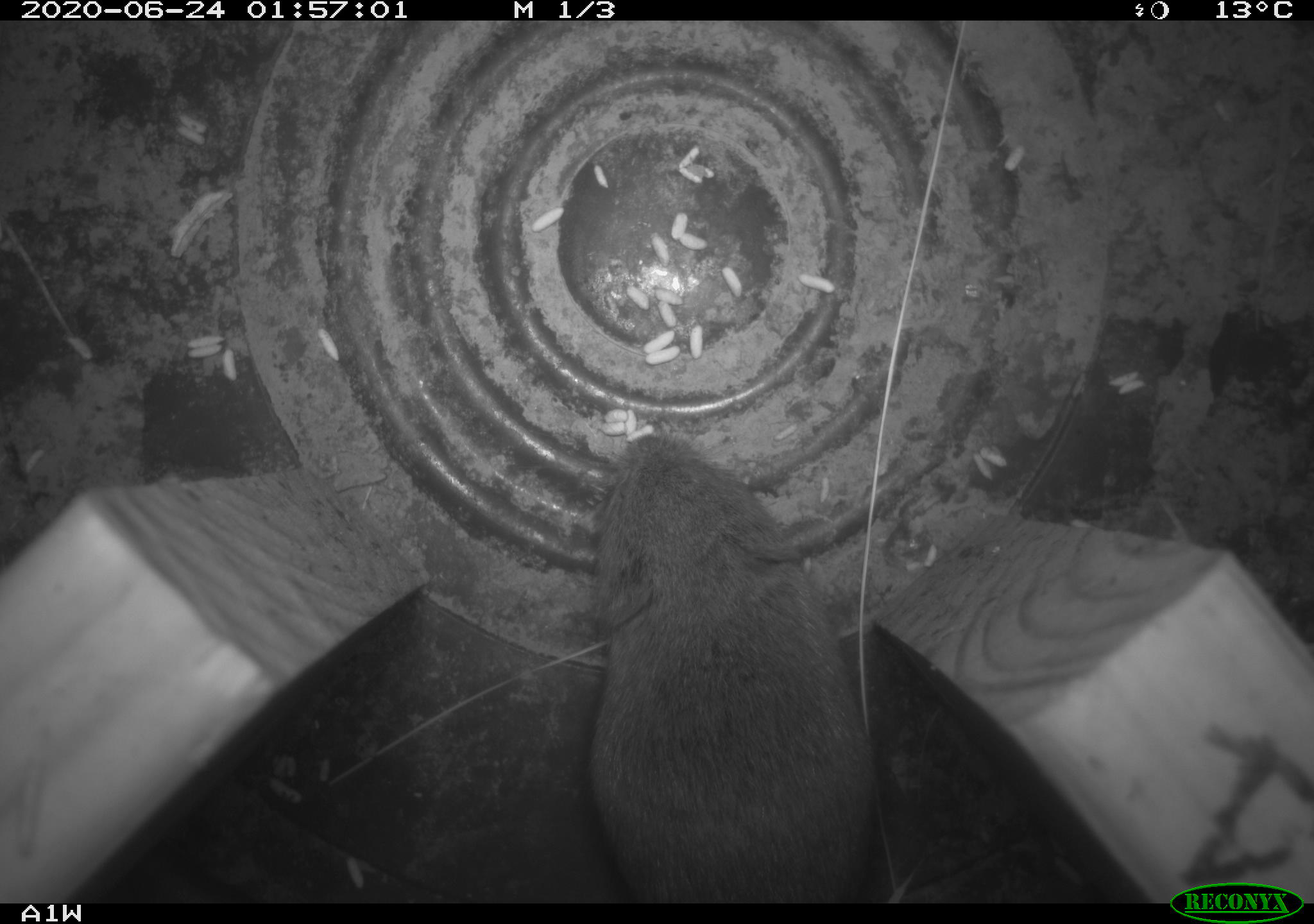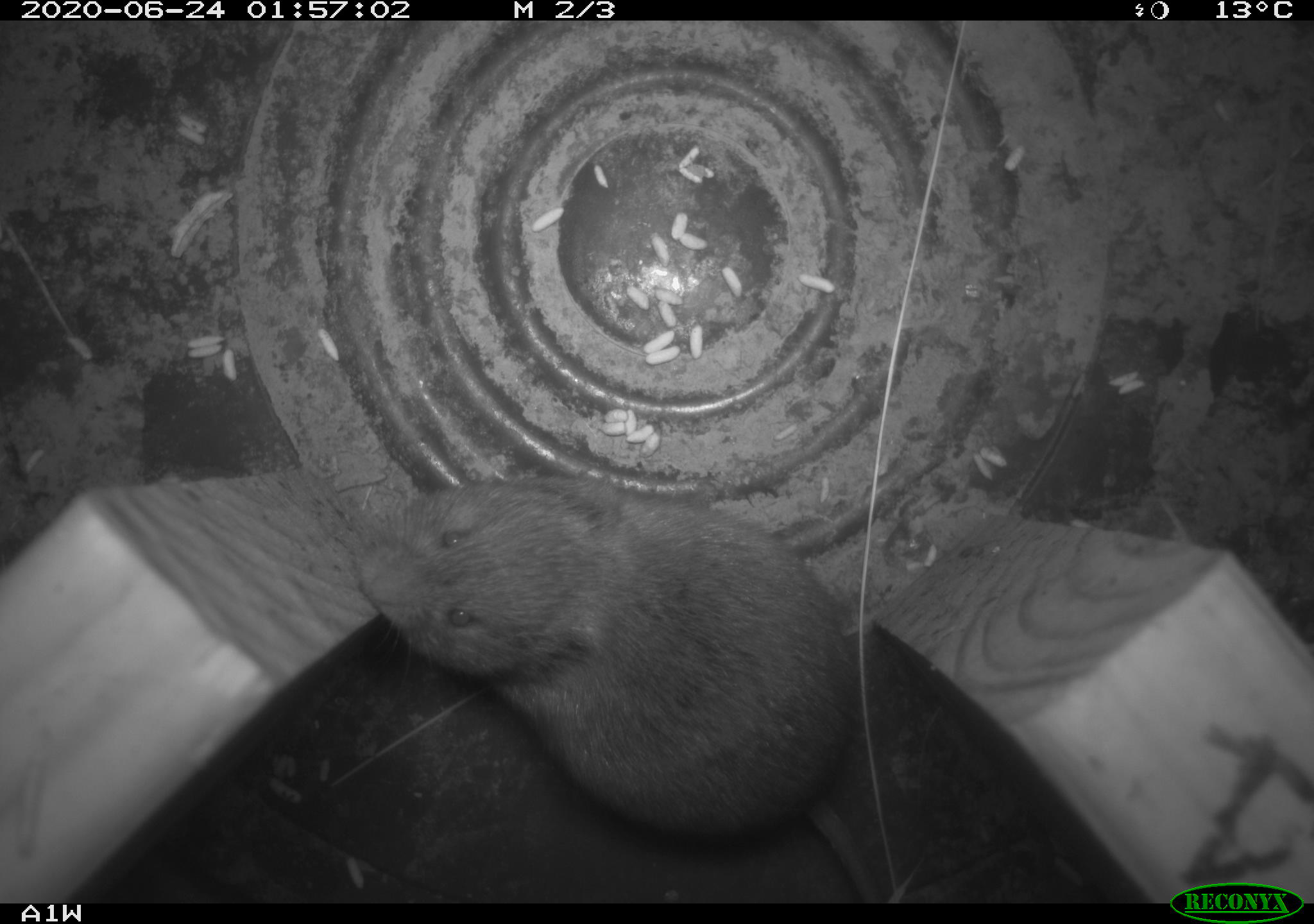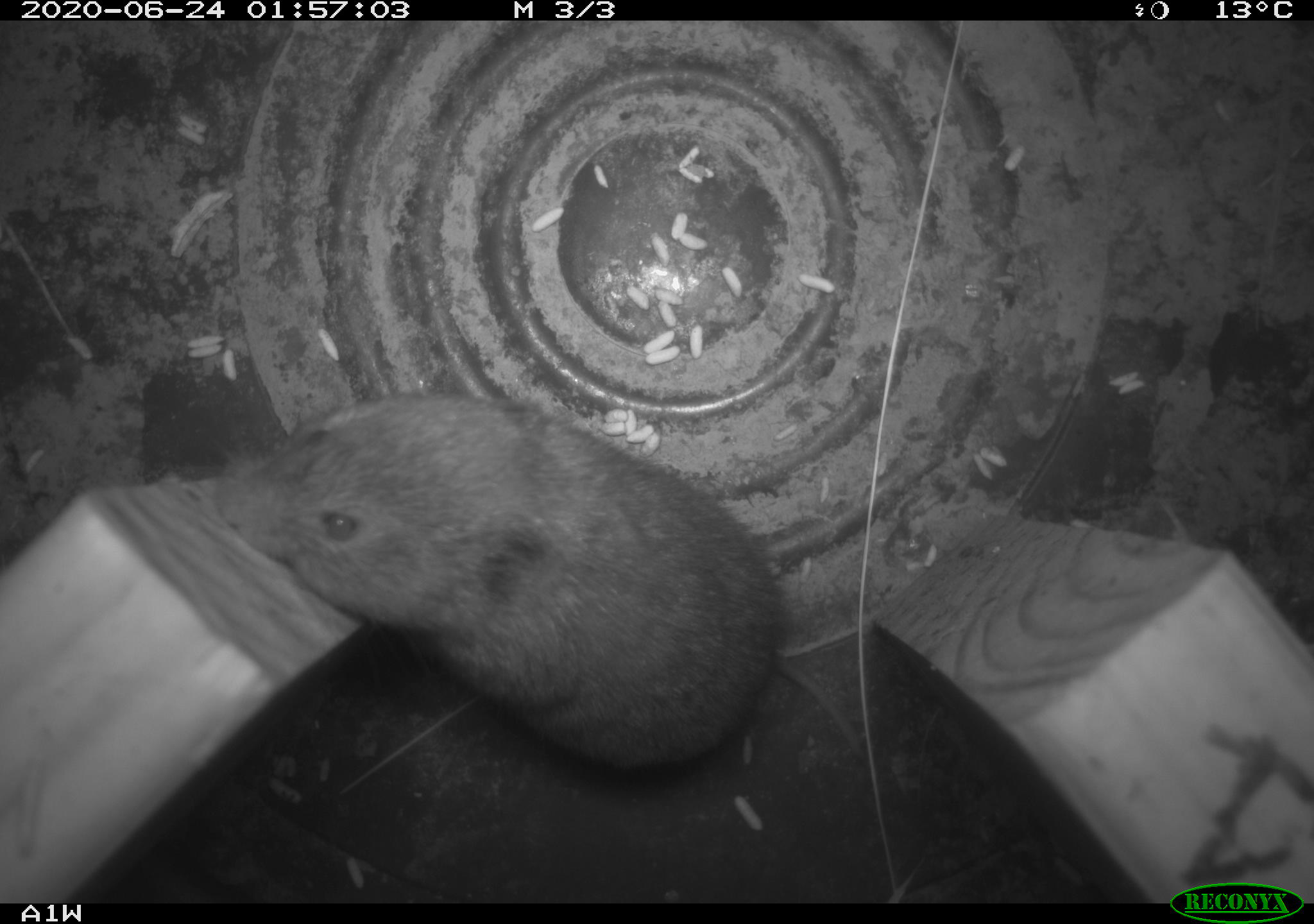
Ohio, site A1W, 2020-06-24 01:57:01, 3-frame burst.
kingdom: Animalia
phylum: Chordata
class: Mammalia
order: Rodentia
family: Cricetidae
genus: Microtus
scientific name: Microtus pennsylvanicus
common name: meadow vole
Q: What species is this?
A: Meadow vole (Microtus pennsylvanicus).